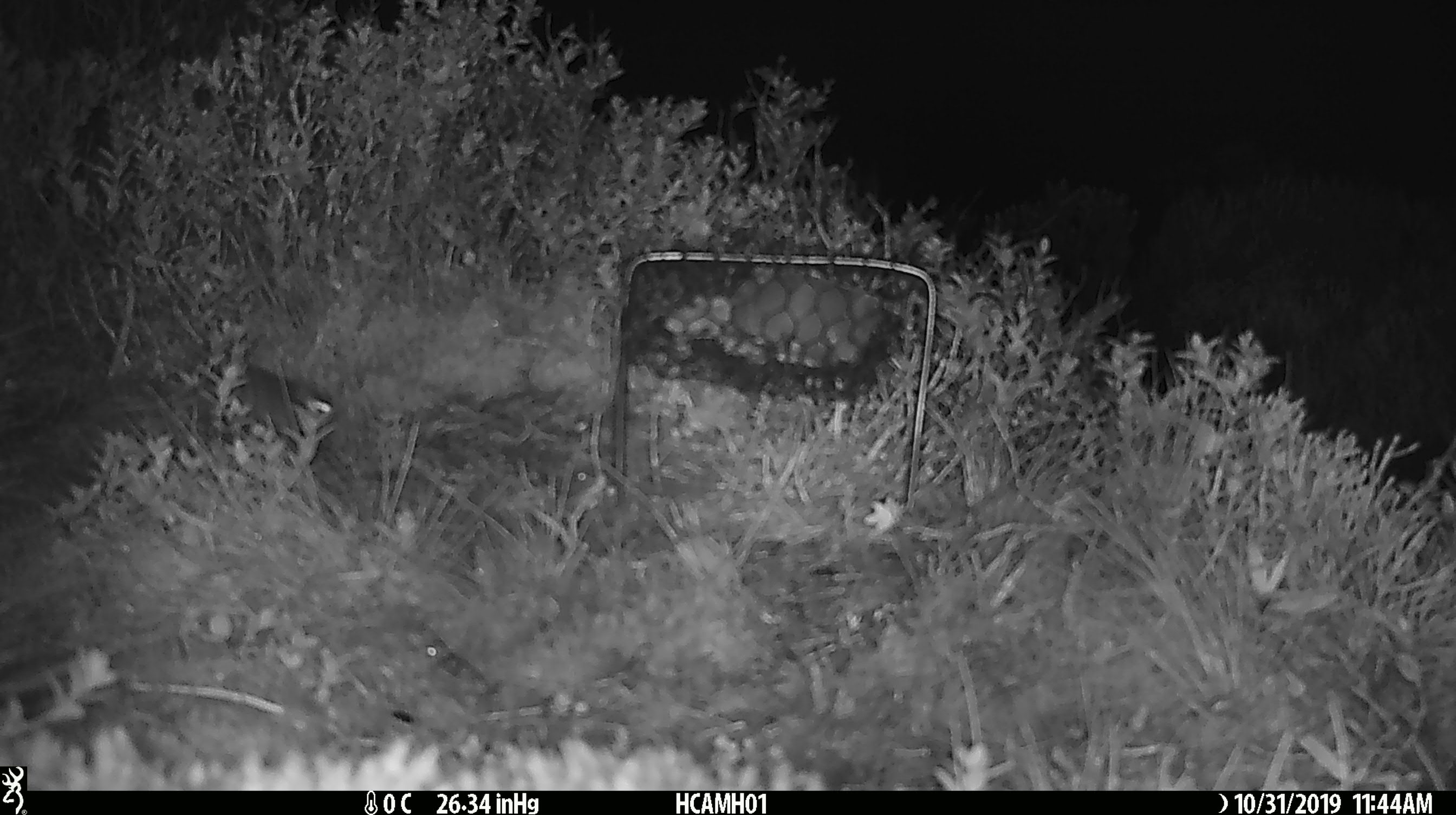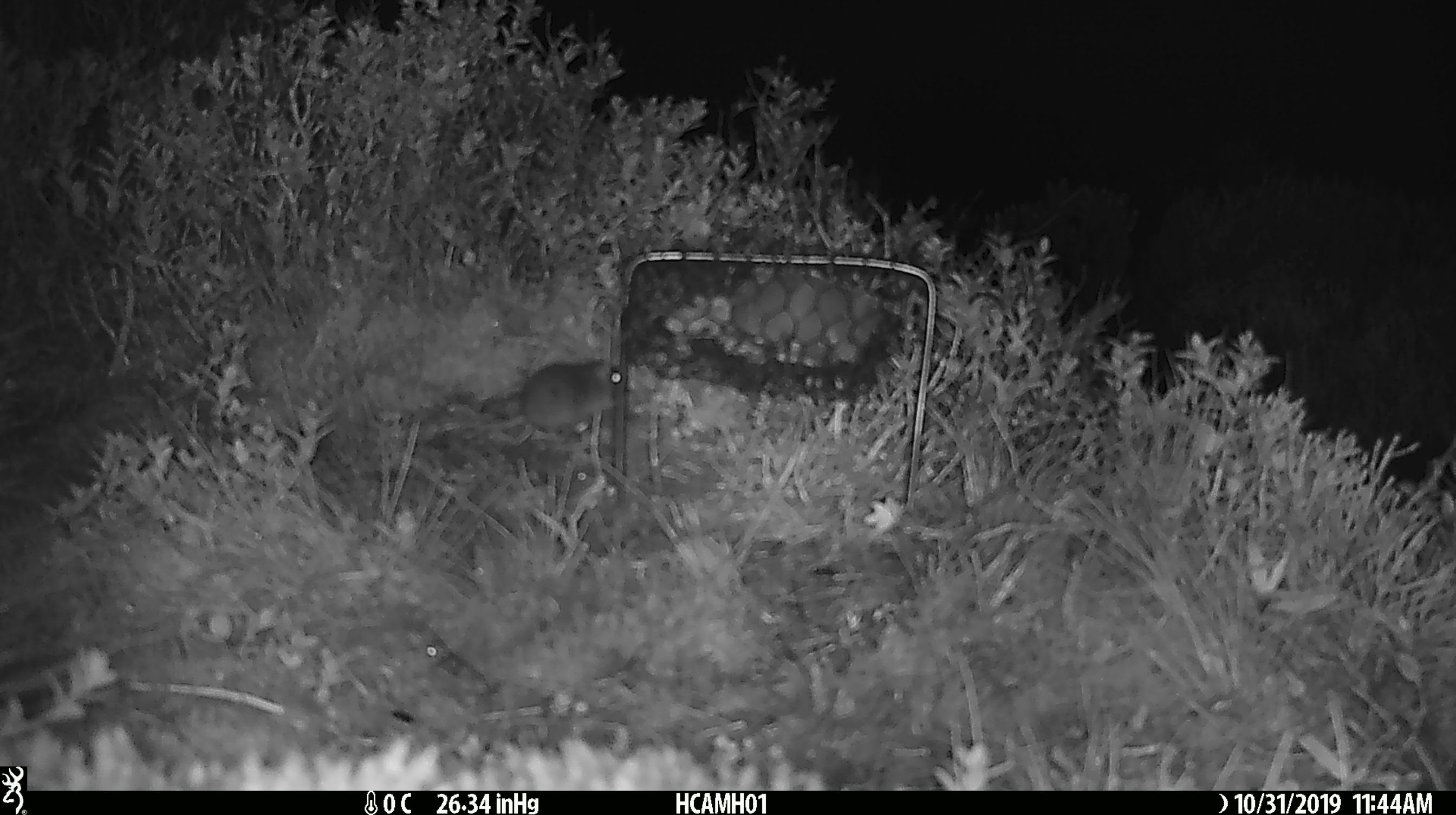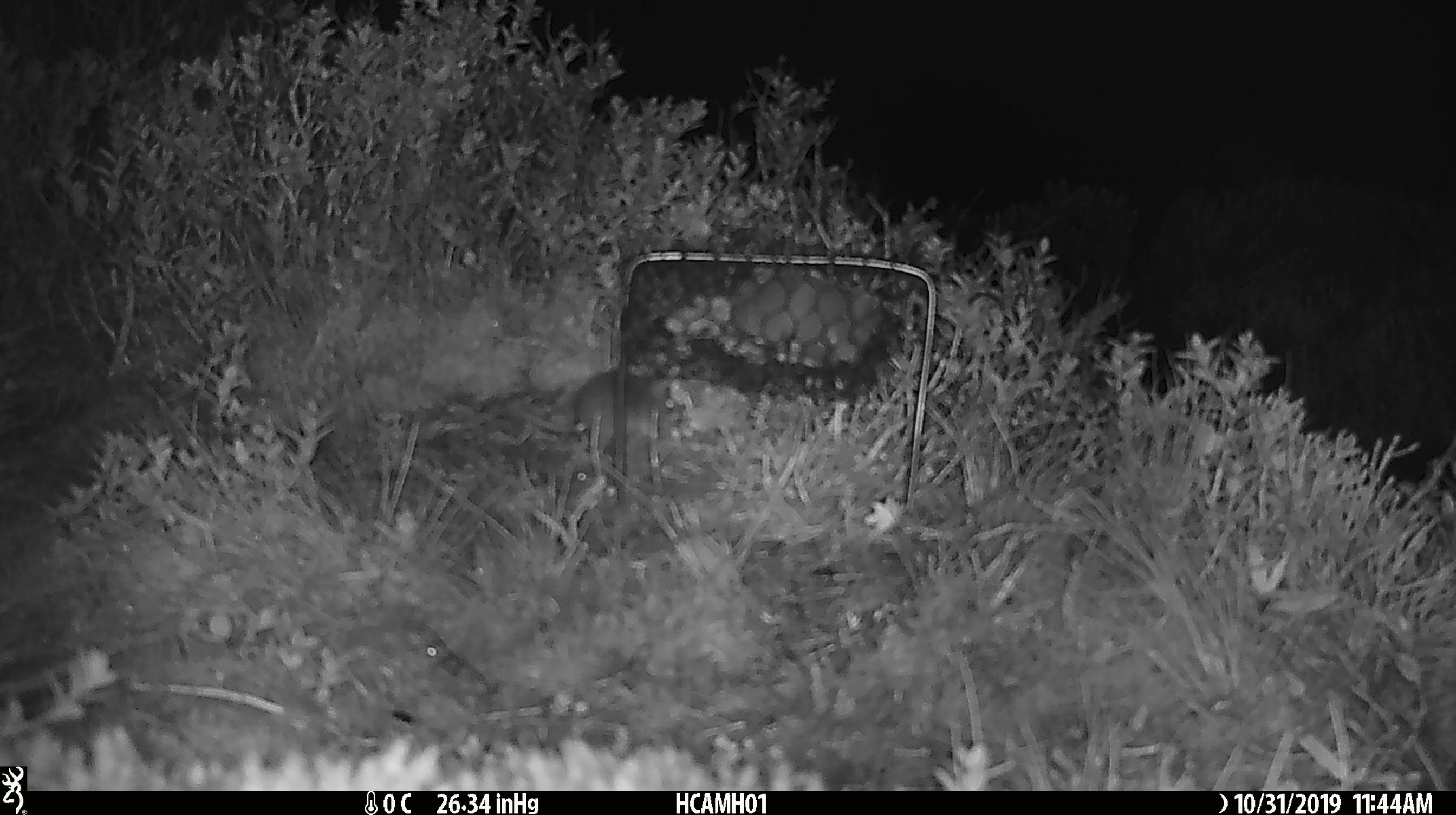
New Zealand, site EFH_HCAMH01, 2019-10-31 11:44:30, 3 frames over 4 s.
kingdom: Animalia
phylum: Chordata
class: Mammalia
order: Rodentia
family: Muridae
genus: Mus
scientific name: Mus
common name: mouse